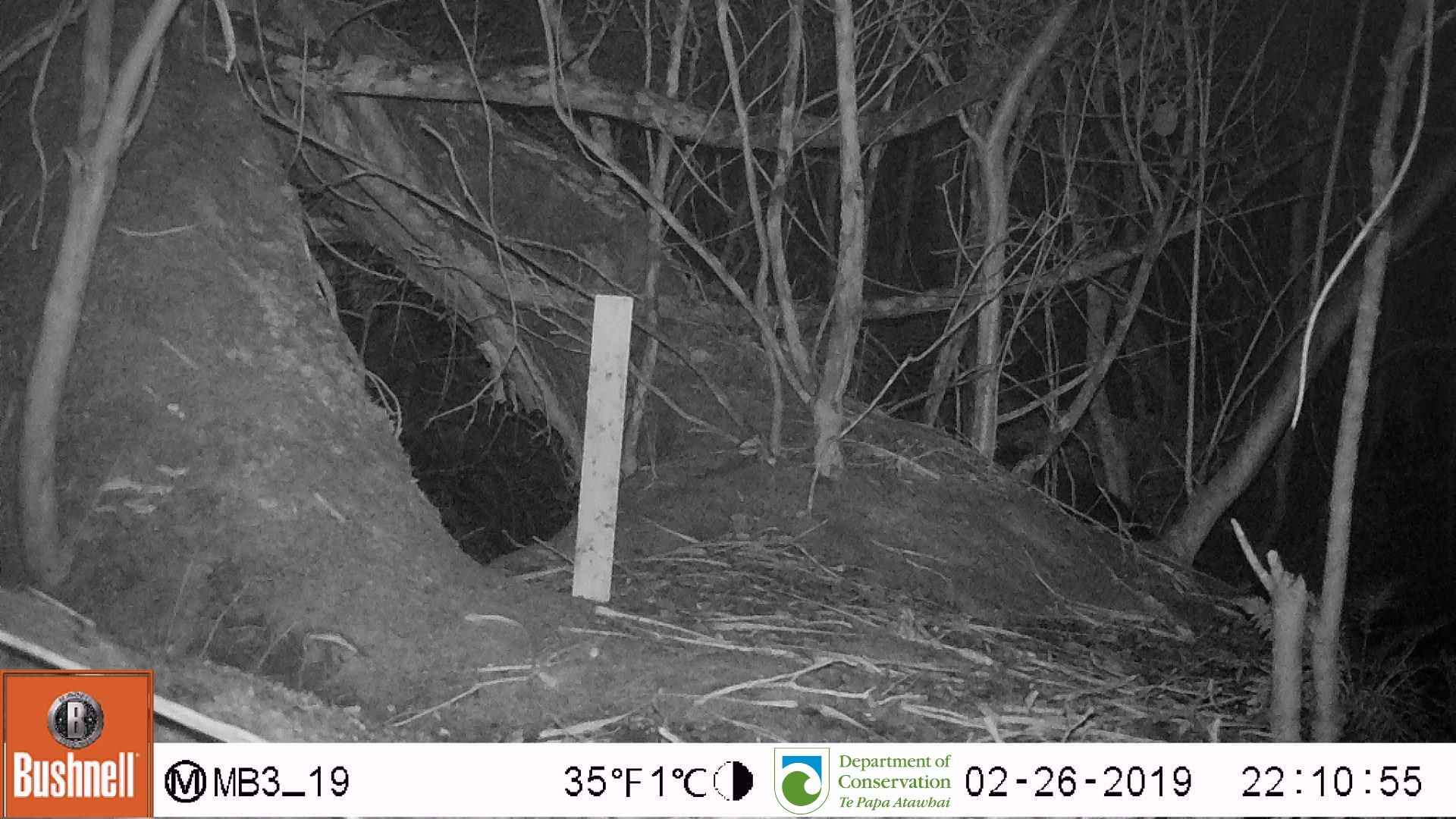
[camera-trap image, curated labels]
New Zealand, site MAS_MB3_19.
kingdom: Animalia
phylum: Chordata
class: Mammalia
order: Carnivora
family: Otariidae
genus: Phocarctos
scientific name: Phocarctos hookeri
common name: new zealand sea lion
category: sealion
Sealion (new zealand sea lion) (Phocarctos hookeri).